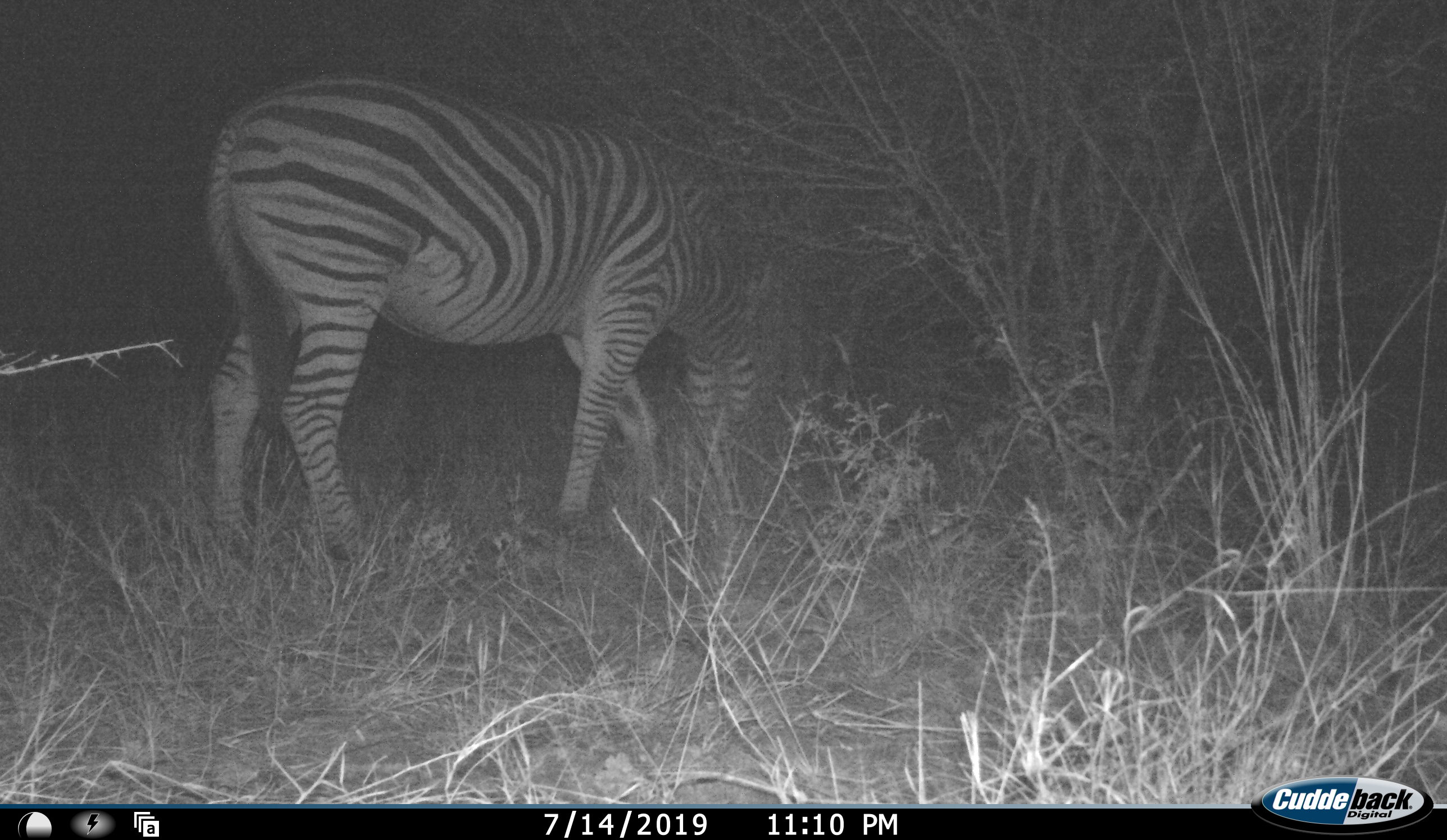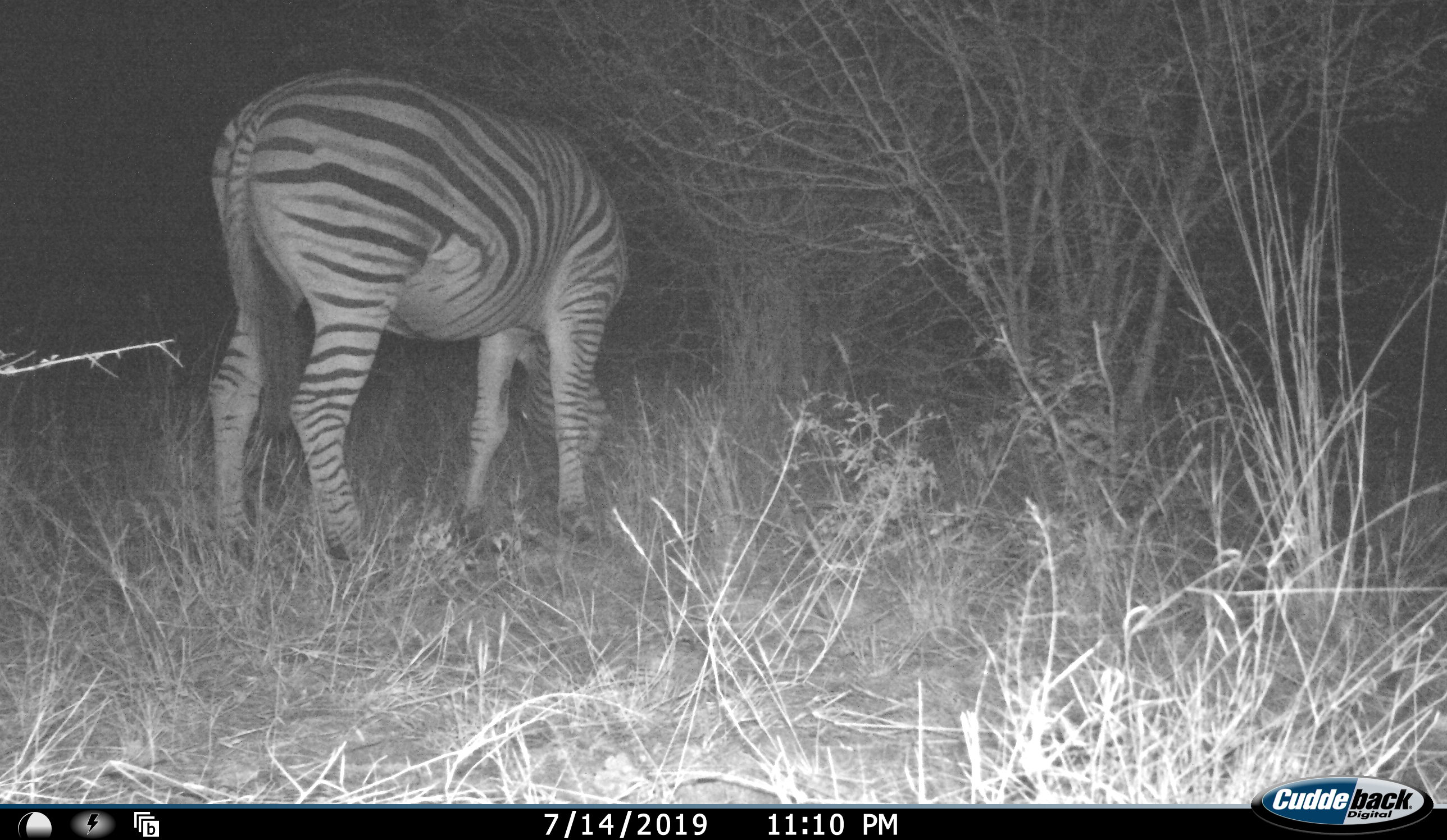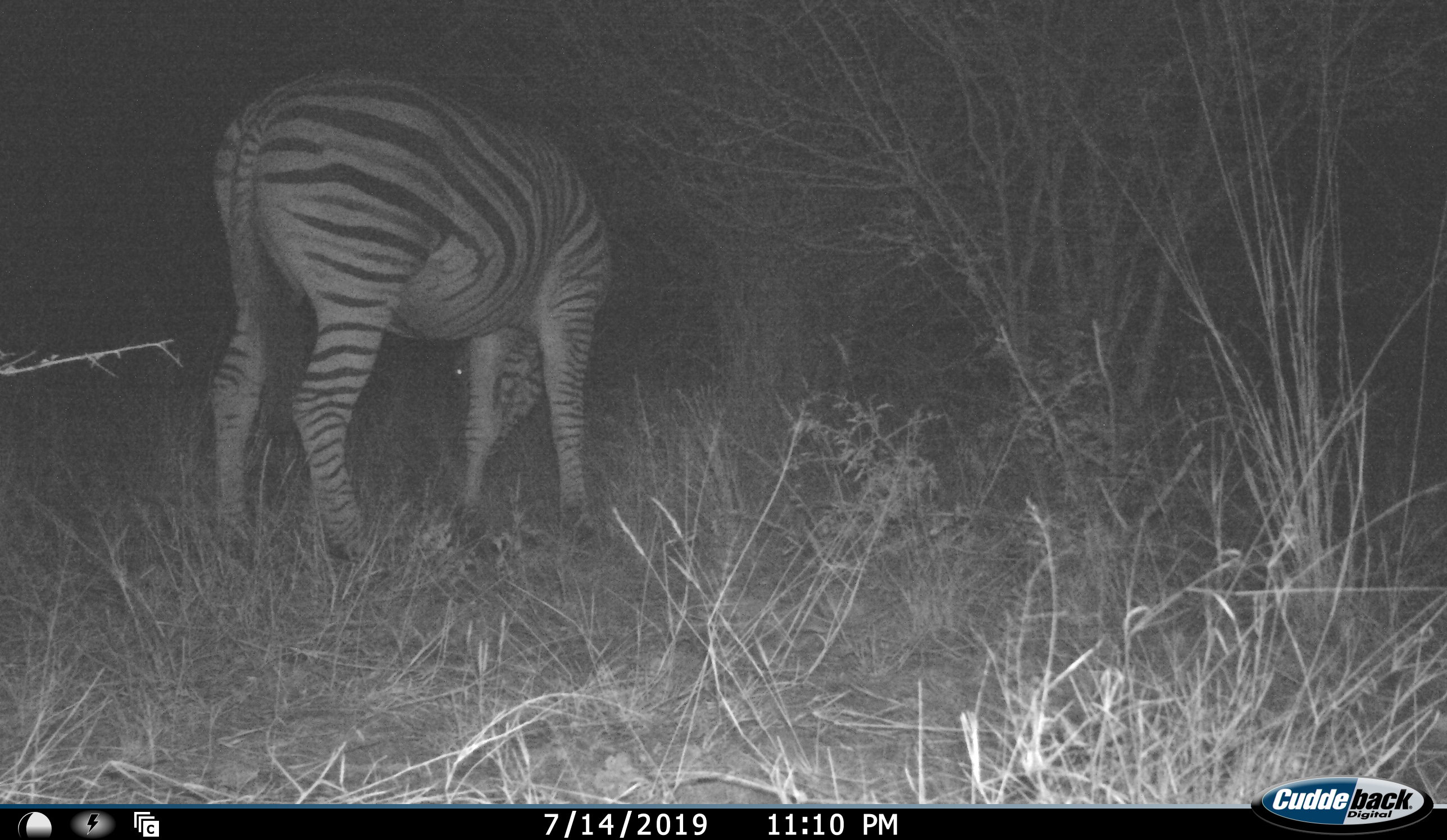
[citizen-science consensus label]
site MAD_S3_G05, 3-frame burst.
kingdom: Animalia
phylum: Chordata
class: Mammalia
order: Perissodactyla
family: Equidae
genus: Equus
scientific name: Equus quagga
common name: plains zebra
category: zebraplains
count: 1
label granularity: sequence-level